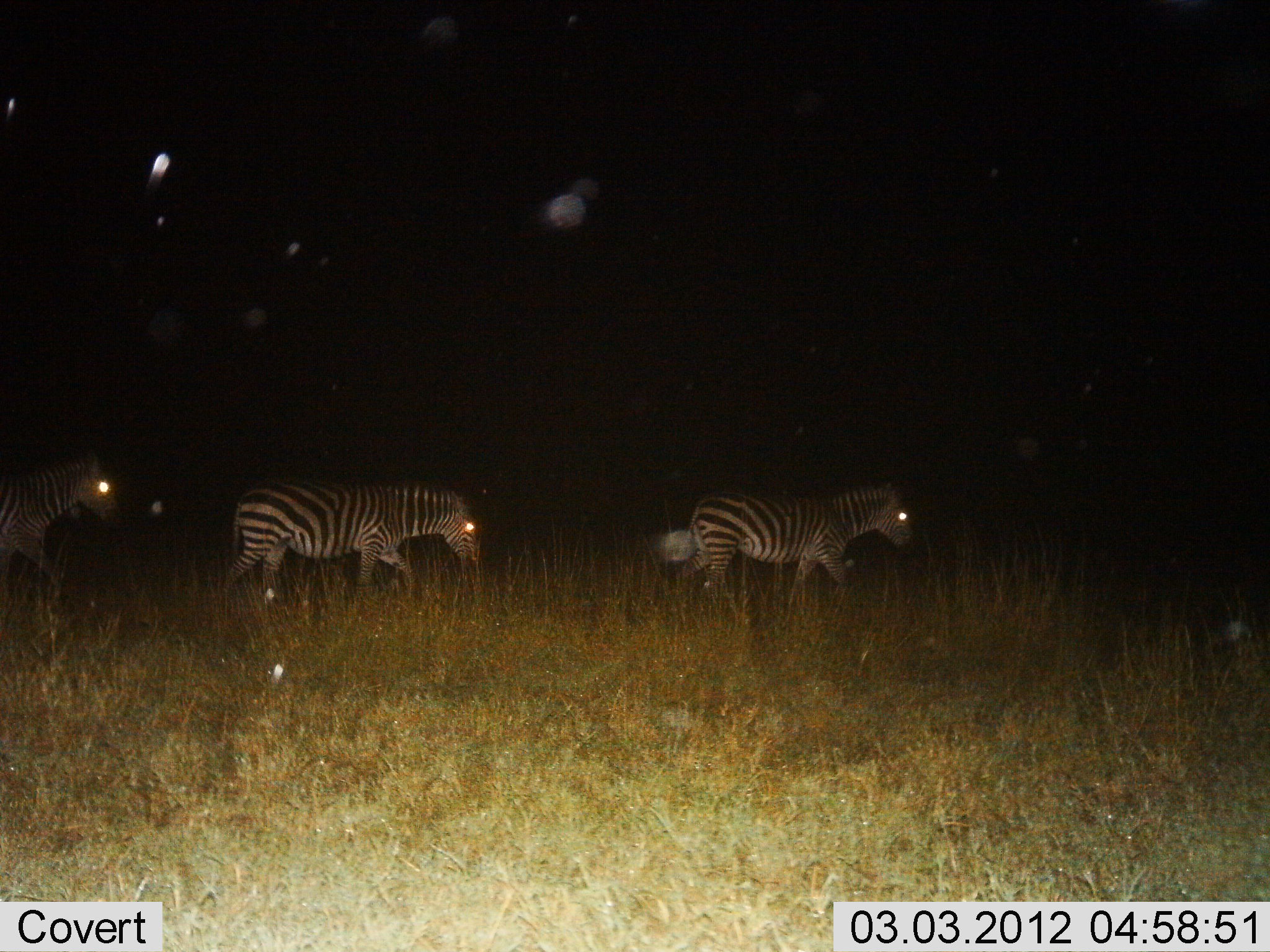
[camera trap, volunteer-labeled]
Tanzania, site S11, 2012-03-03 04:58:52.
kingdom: Animalia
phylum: Chordata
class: Mammalia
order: Perissodactyla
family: Equidae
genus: Equus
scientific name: Equus quagga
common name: plains zebra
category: zebra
Zebra (plains zebra) (Equus quagga), count 3. Behavior (volunteer vote fractions): standing 0%, resting 0%, moving 100%, interacting 0%. Young present (vote fraction): 0%. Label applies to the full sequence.